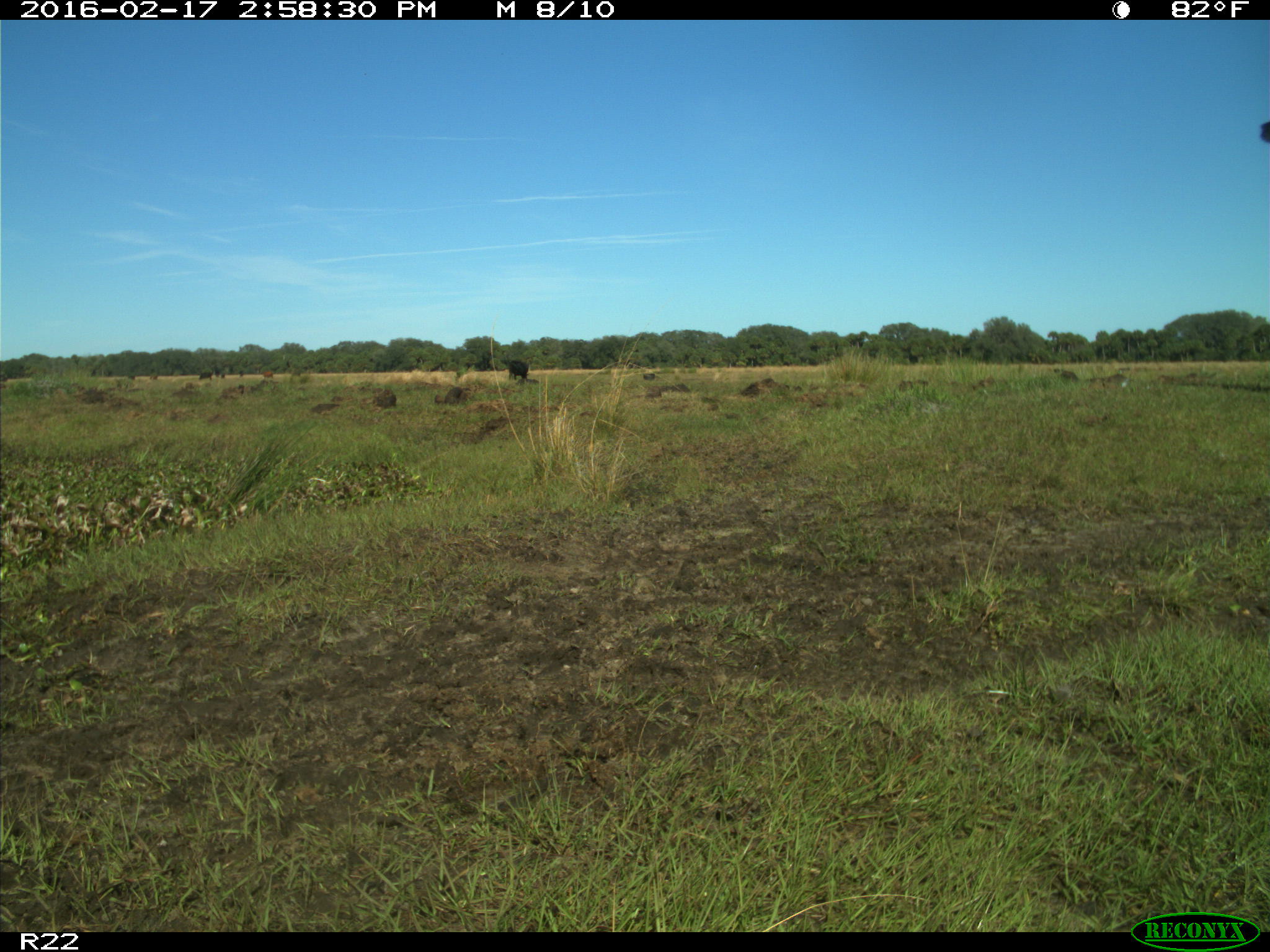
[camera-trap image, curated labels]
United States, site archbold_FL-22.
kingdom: Animalia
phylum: Chordata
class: Mammalia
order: Artiodactyla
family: Bovidae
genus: Bos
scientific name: Bos taurus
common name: domestic cow